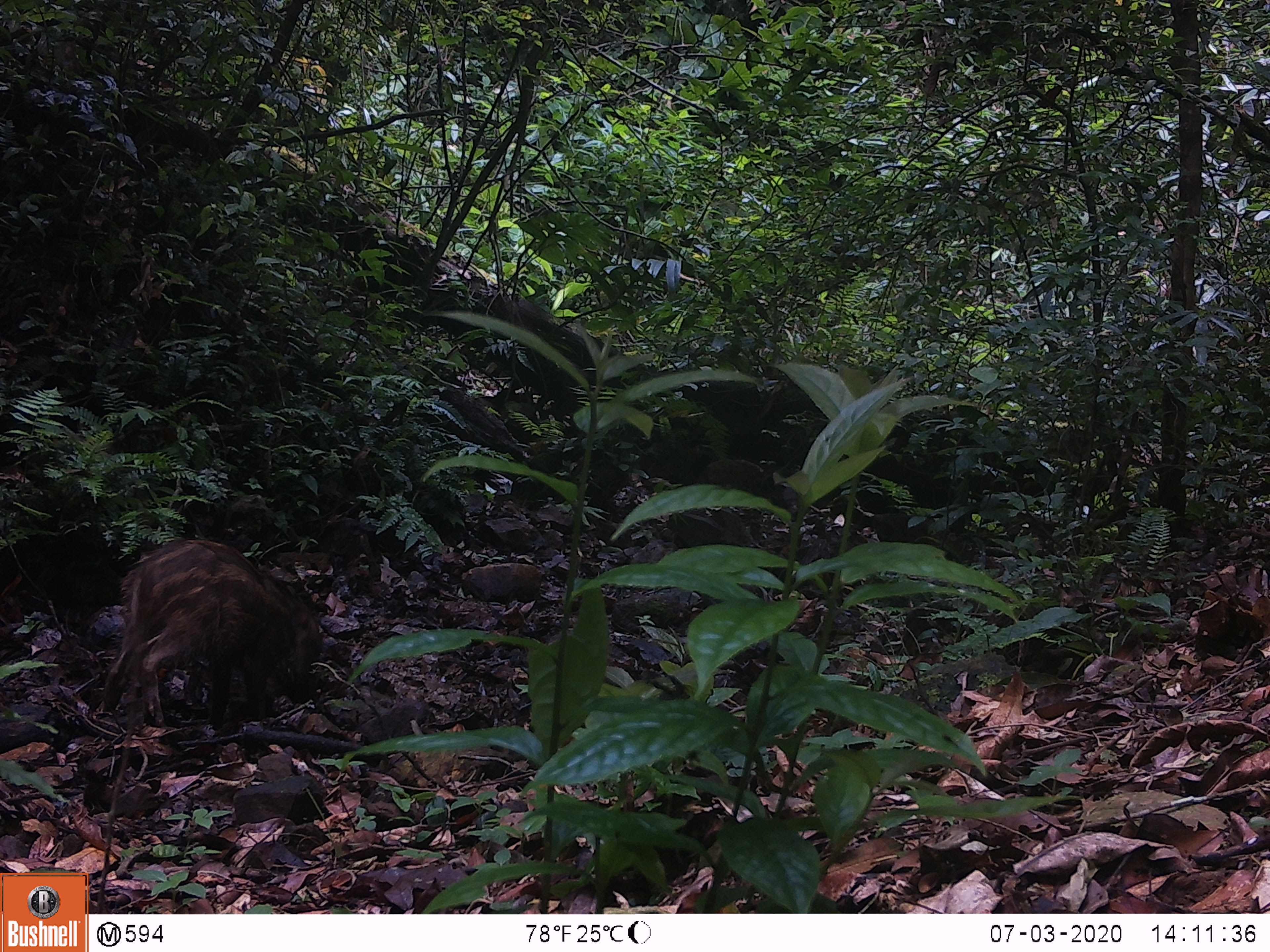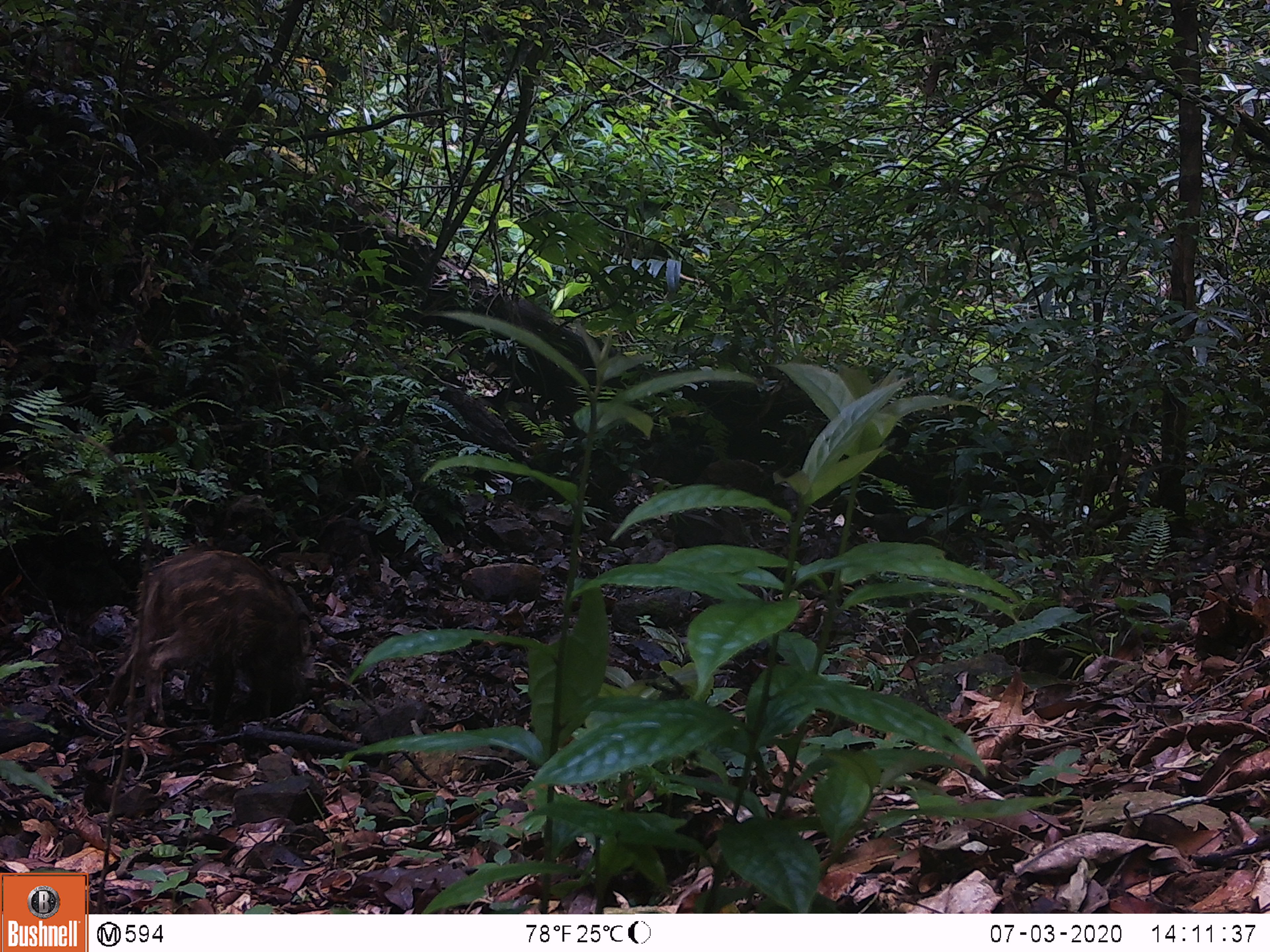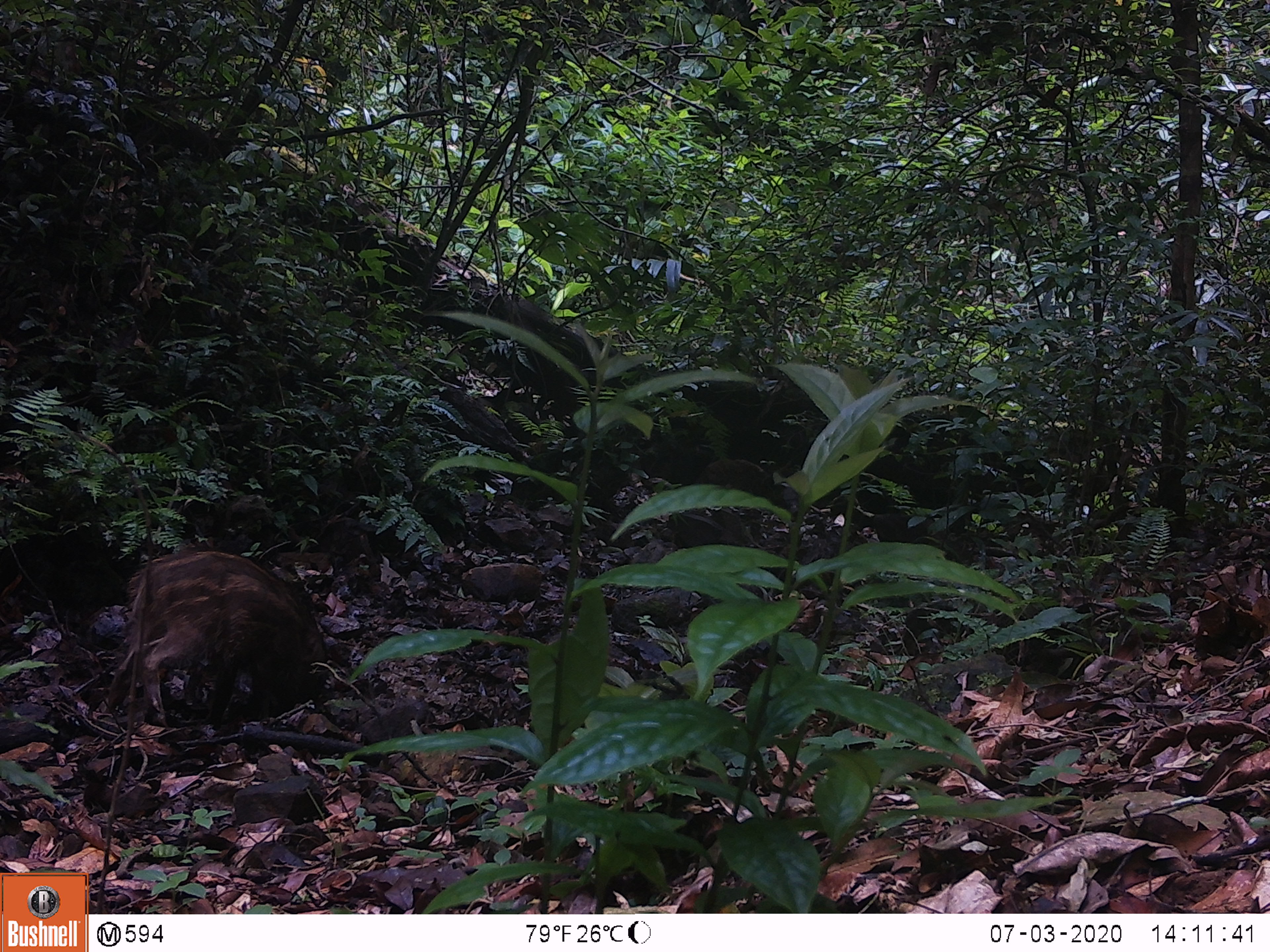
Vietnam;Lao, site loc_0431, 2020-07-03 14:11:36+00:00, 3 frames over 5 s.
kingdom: Animalia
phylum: Chordata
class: Mammalia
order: Artiodactyla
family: Suidae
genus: Sus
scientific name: Sus scrofa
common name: eurasian wild pig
Eurasian wild pig (Sus scrofa). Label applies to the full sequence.